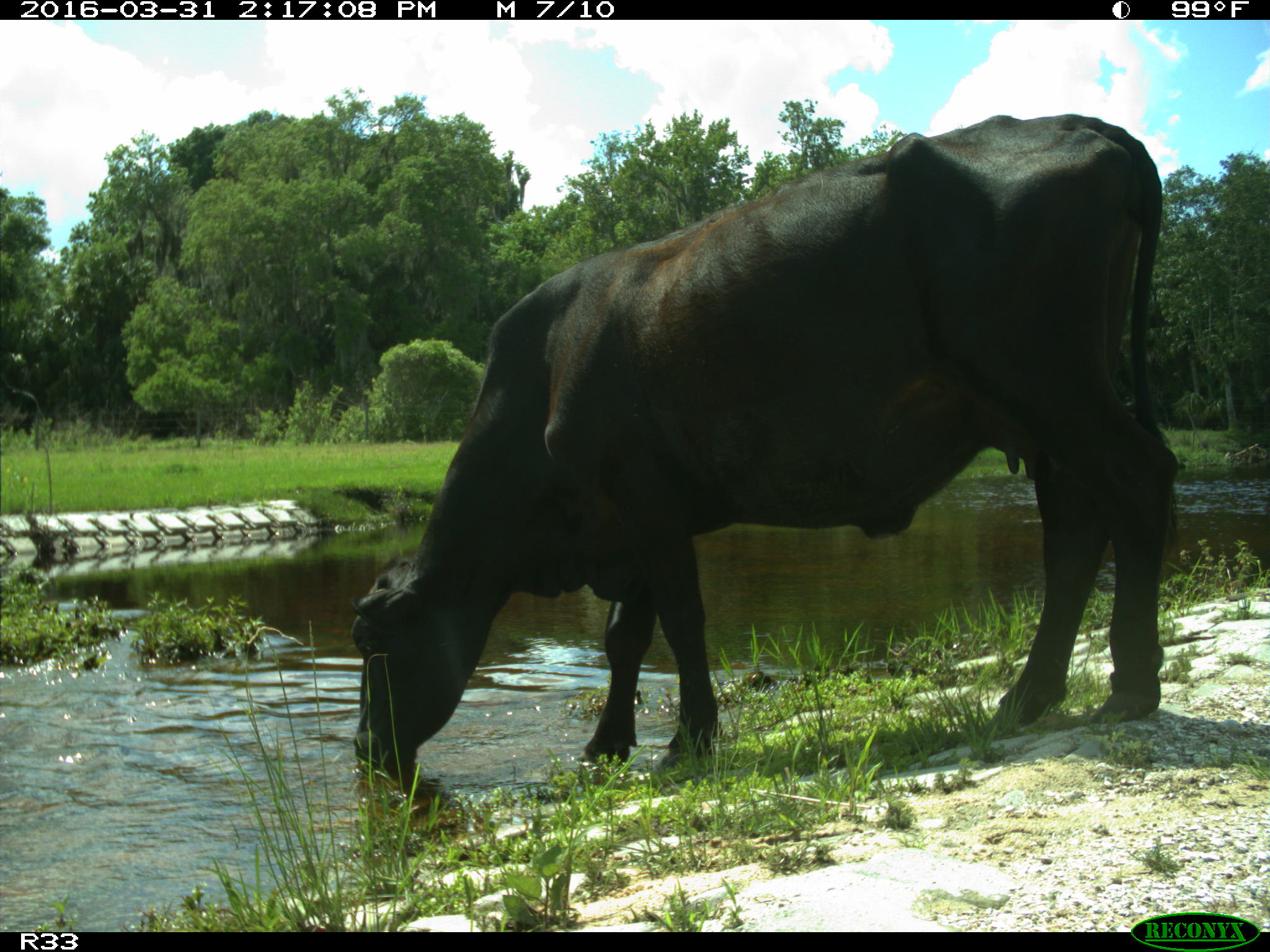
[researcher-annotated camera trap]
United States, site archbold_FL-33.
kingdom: Animalia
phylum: Chordata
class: Mammalia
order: Artiodactyla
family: Bovidae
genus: Bos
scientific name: Bos taurus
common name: domestic cow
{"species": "Bos taurus (domestic cow)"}